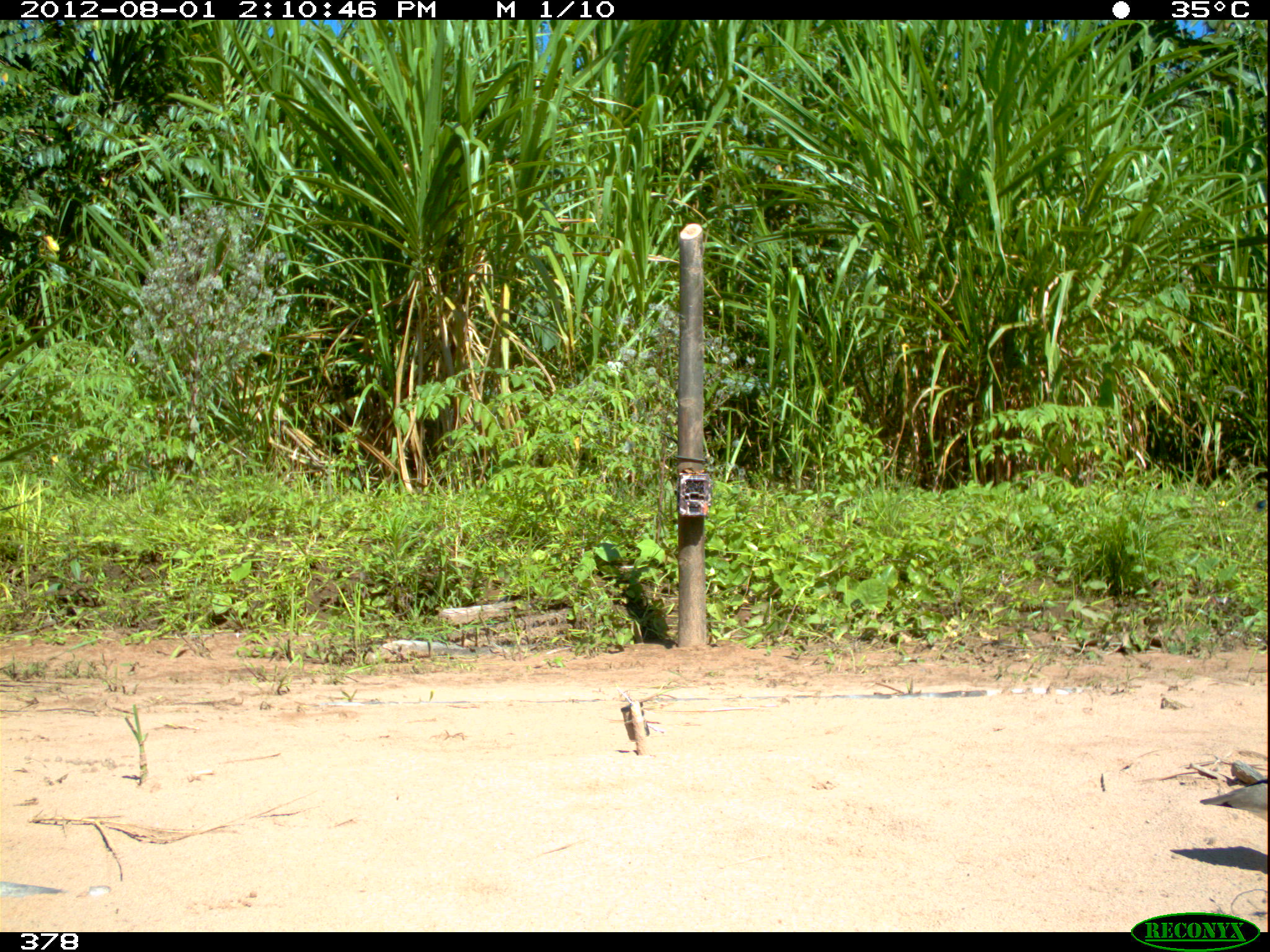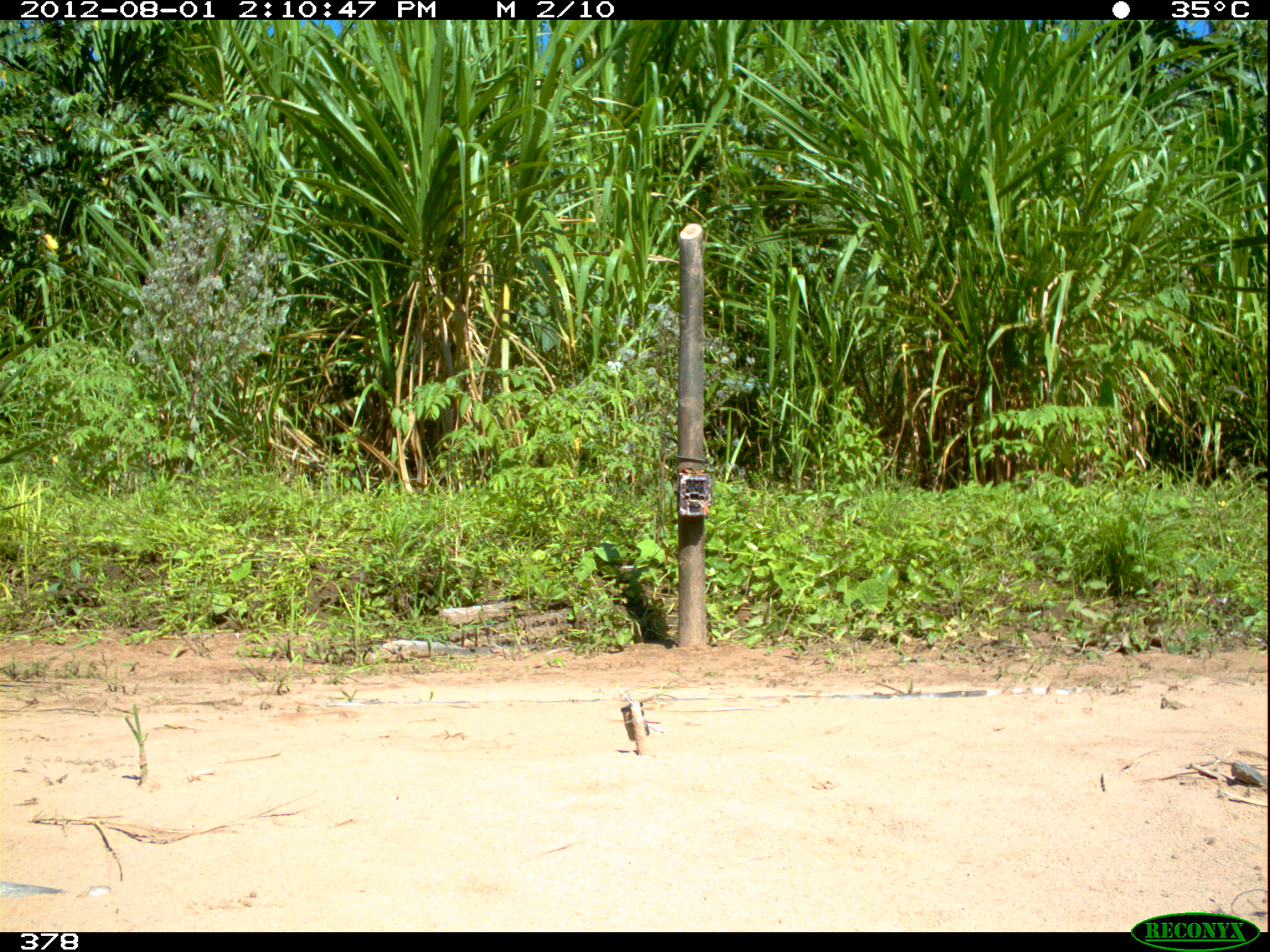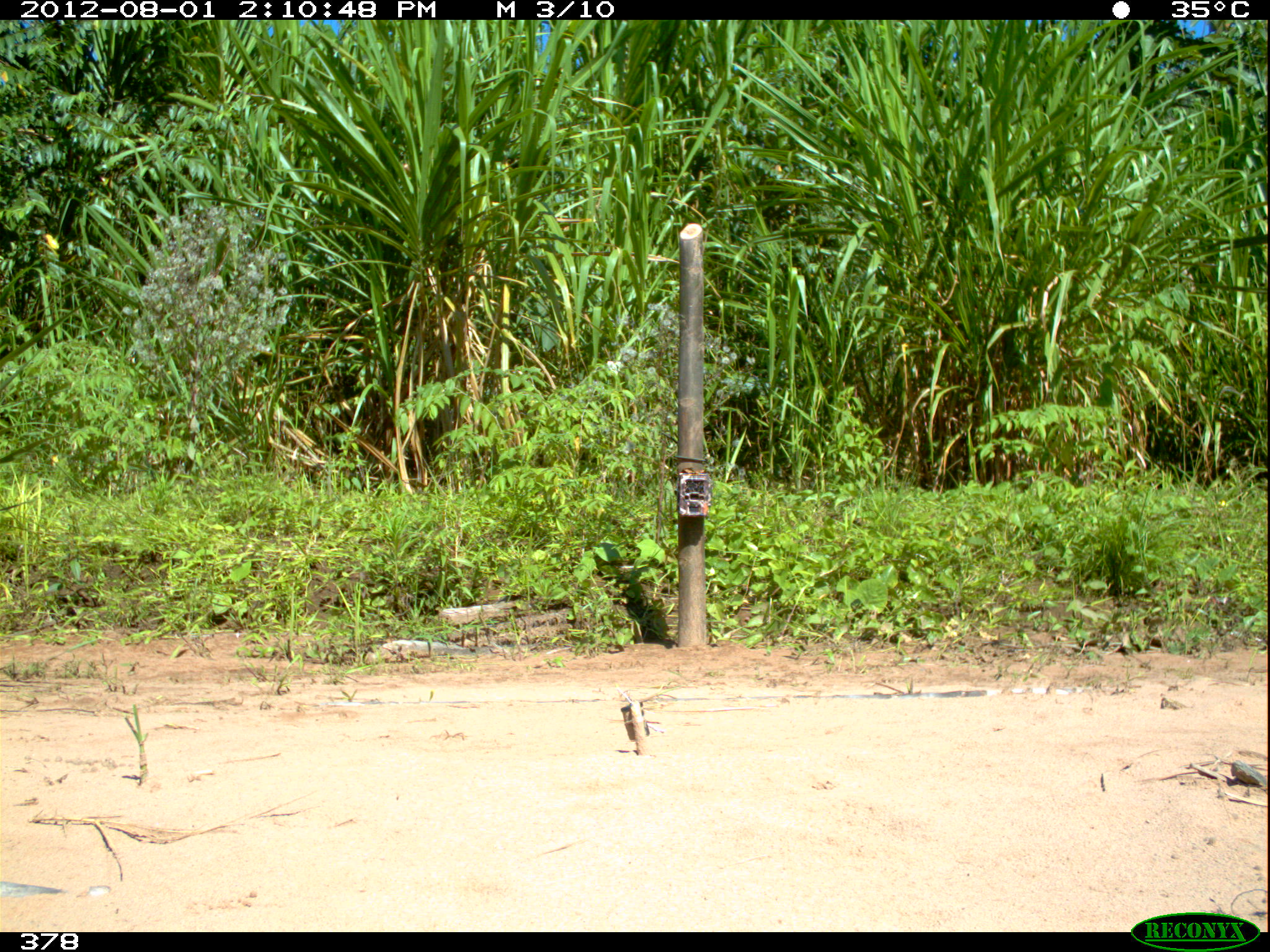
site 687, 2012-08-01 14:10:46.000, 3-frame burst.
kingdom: Animalia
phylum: Chordata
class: Aves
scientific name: Aves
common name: bird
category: unknown bird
Unknown bird (bird) (Aves).